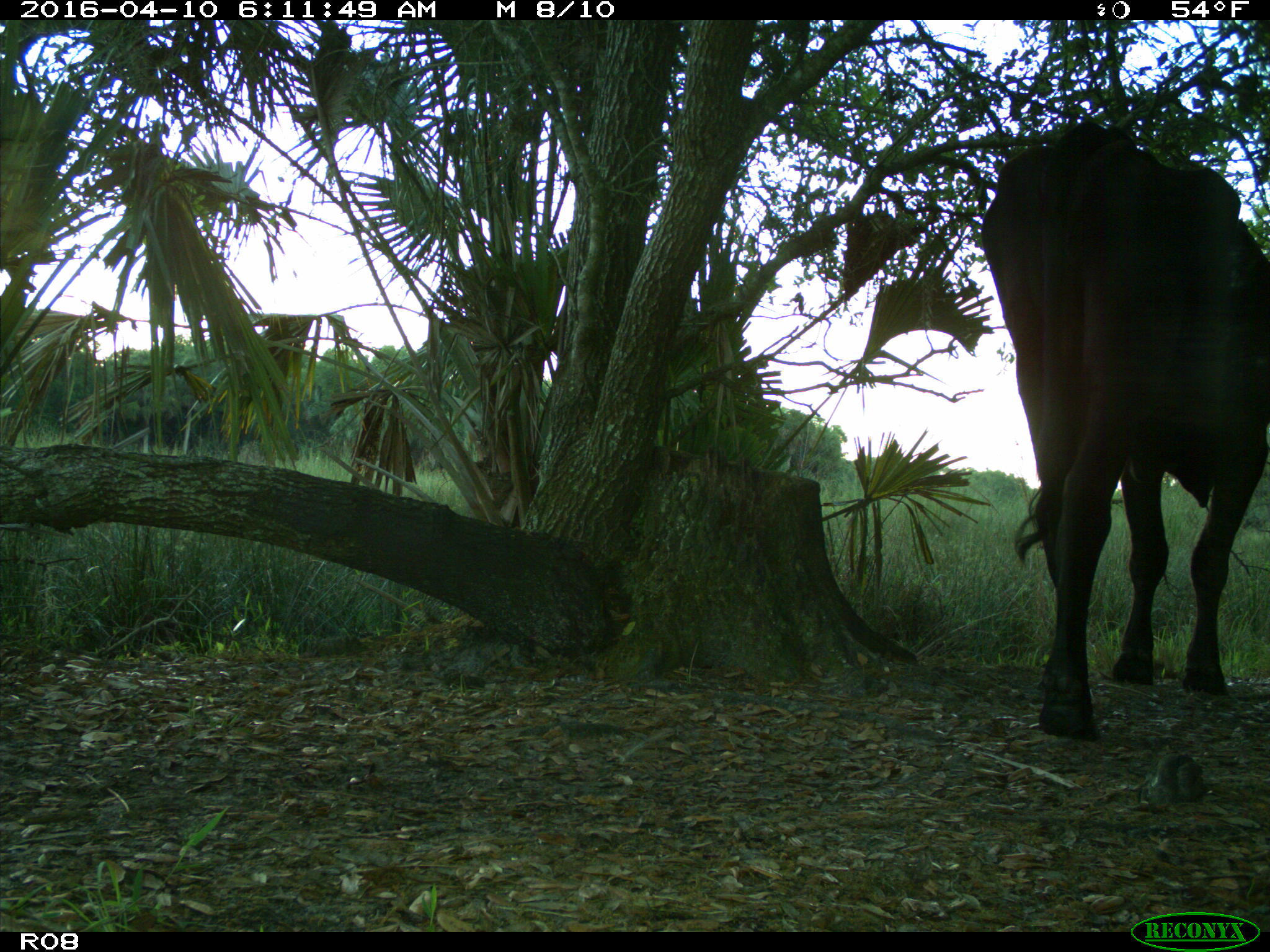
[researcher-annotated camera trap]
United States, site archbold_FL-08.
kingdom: Animalia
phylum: Chordata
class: Mammalia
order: Artiodactyla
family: Bovidae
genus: Bos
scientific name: Bos taurus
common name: domestic cow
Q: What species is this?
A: Bos taurus (domestic cow).